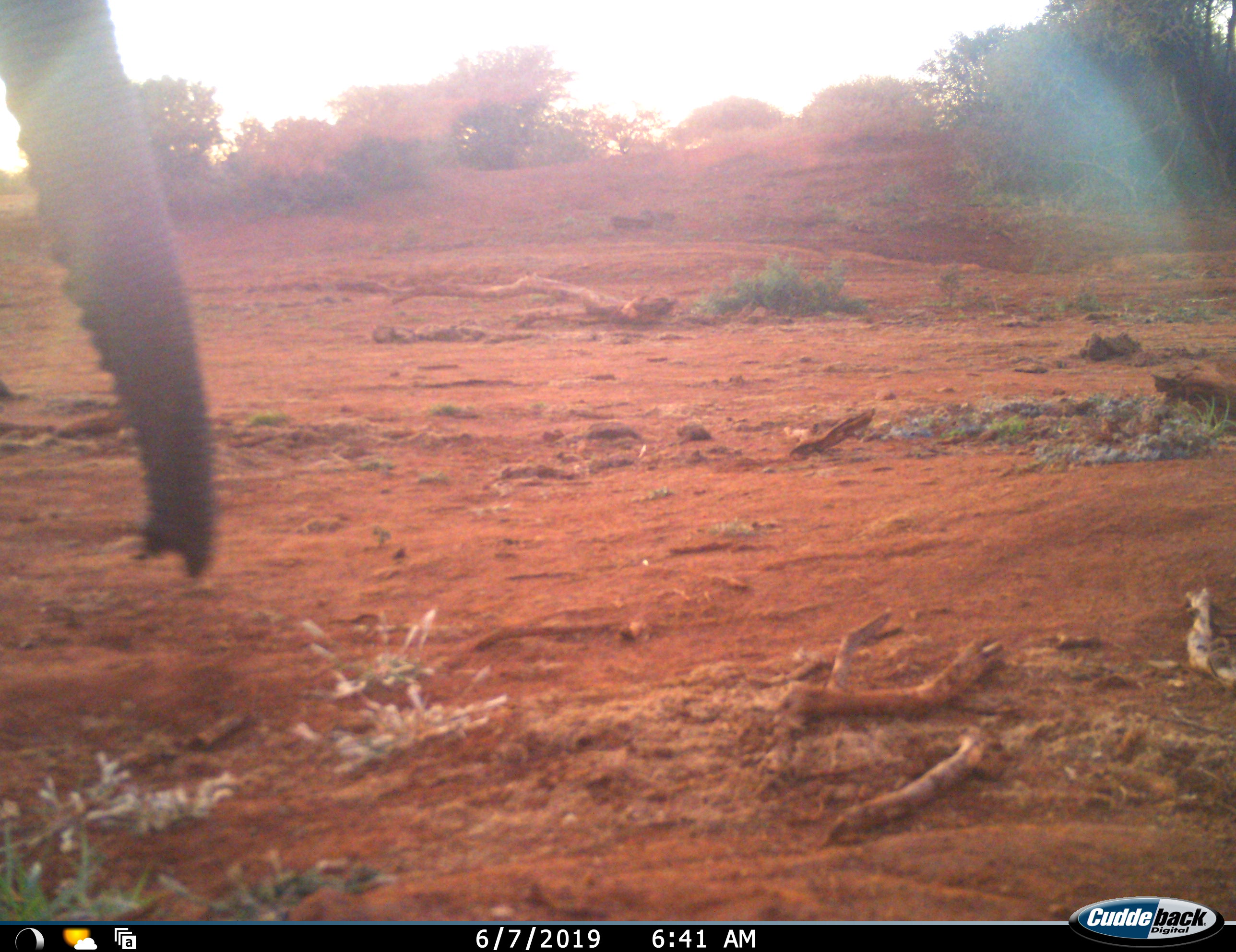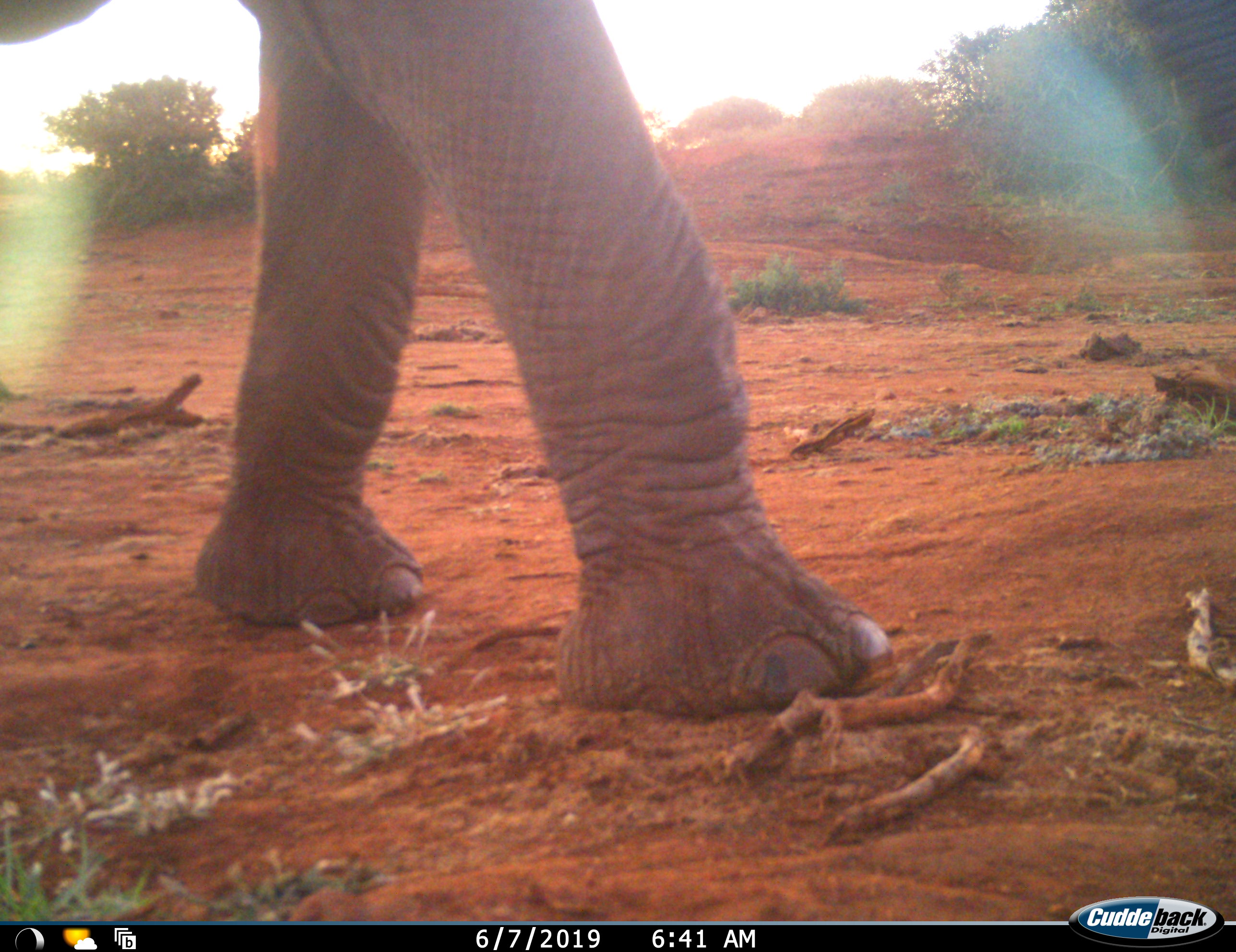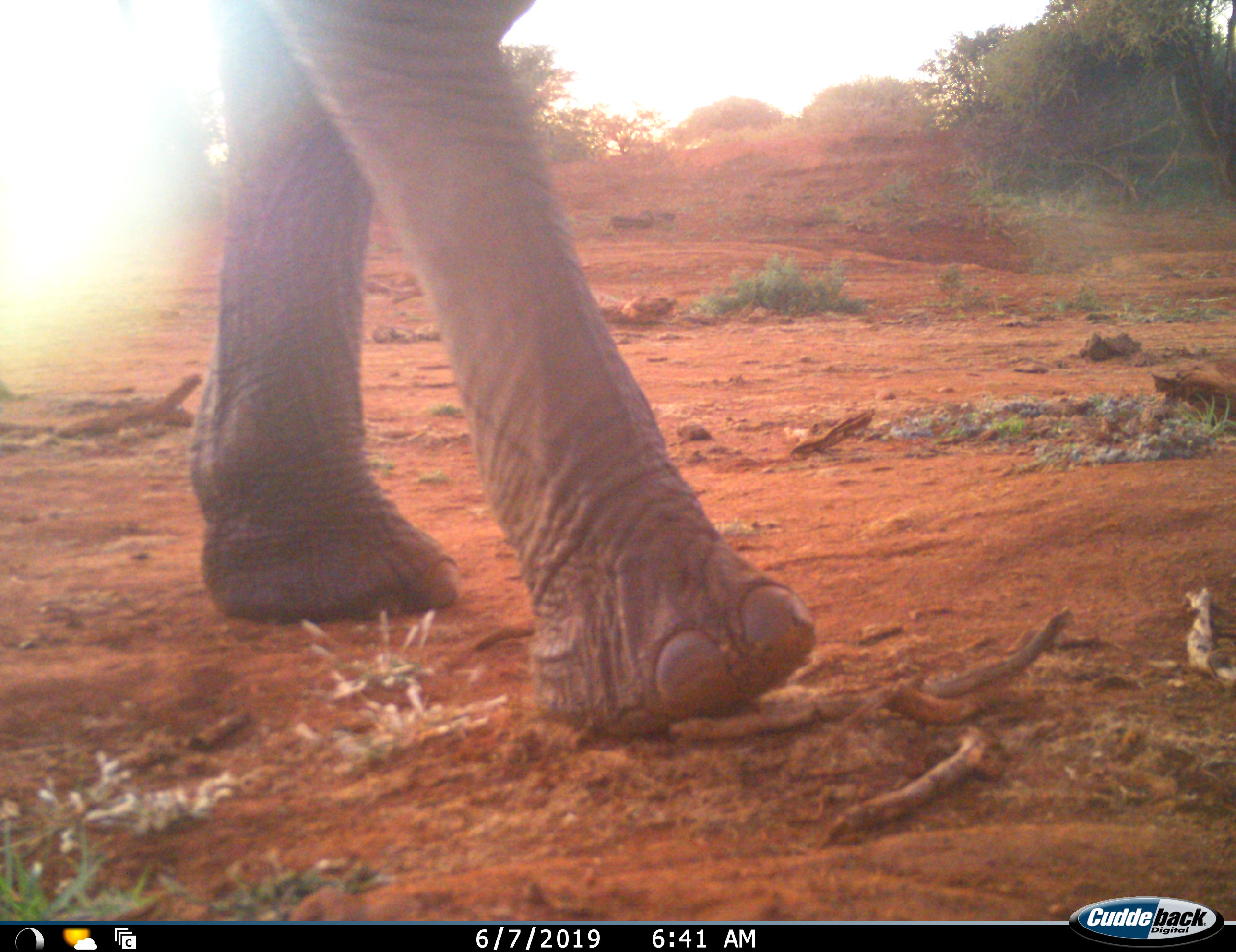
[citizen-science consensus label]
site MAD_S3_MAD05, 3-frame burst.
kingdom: Animalia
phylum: Chordata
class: Mammalia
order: Proboscidea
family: Elephantidae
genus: Loxodonta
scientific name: Loxodonta africana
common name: african bush elephant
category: elephant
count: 1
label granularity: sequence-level